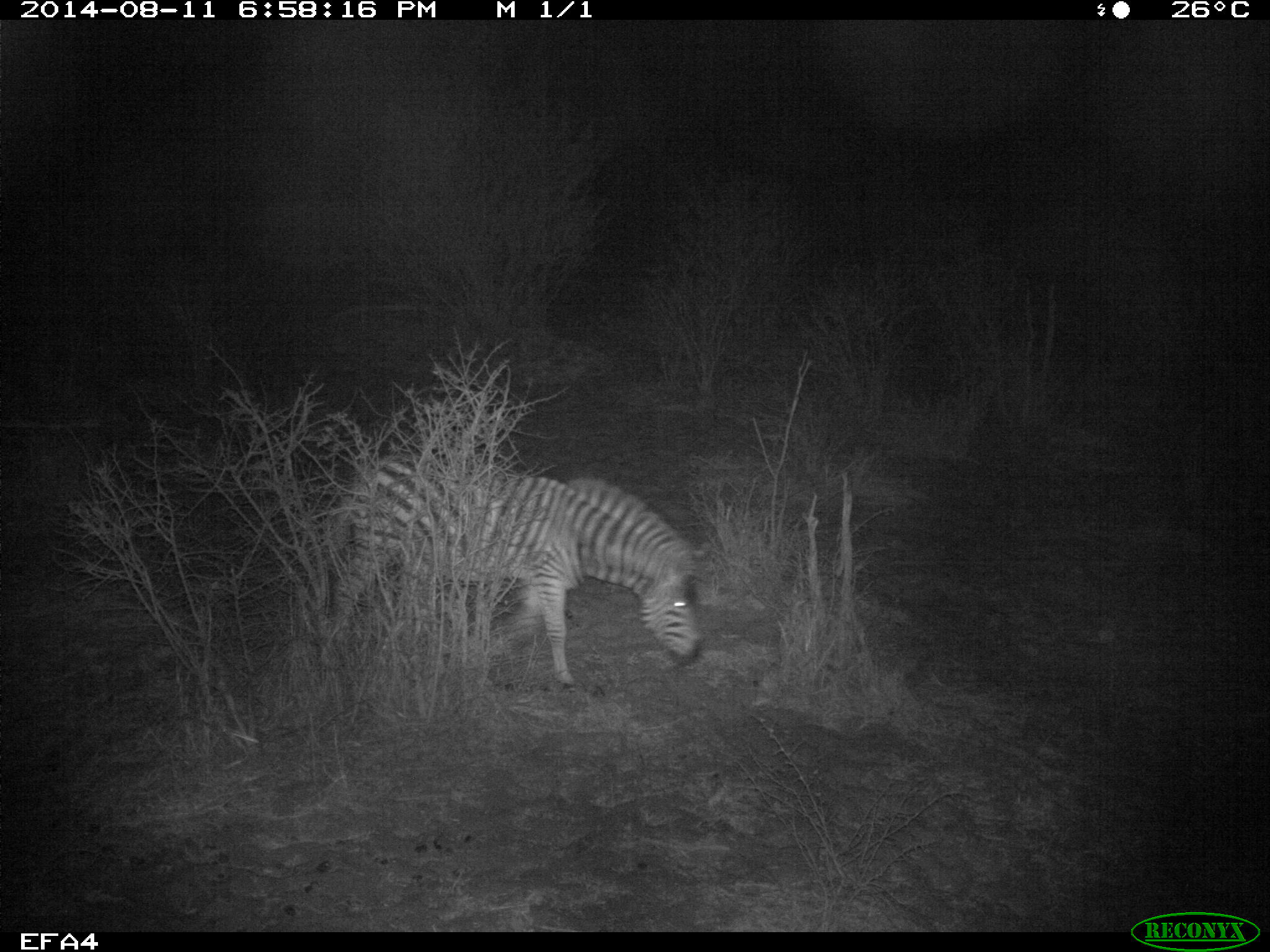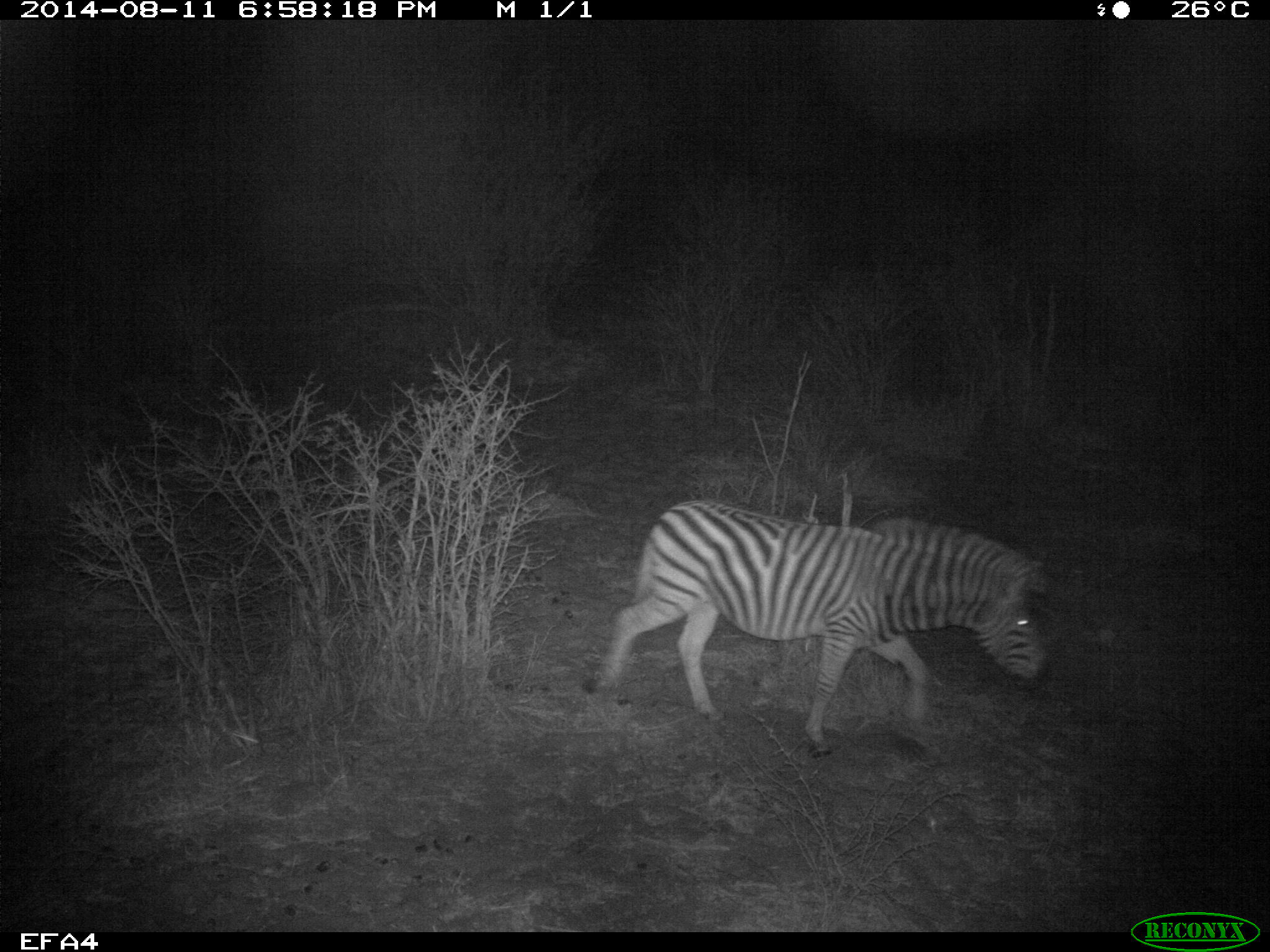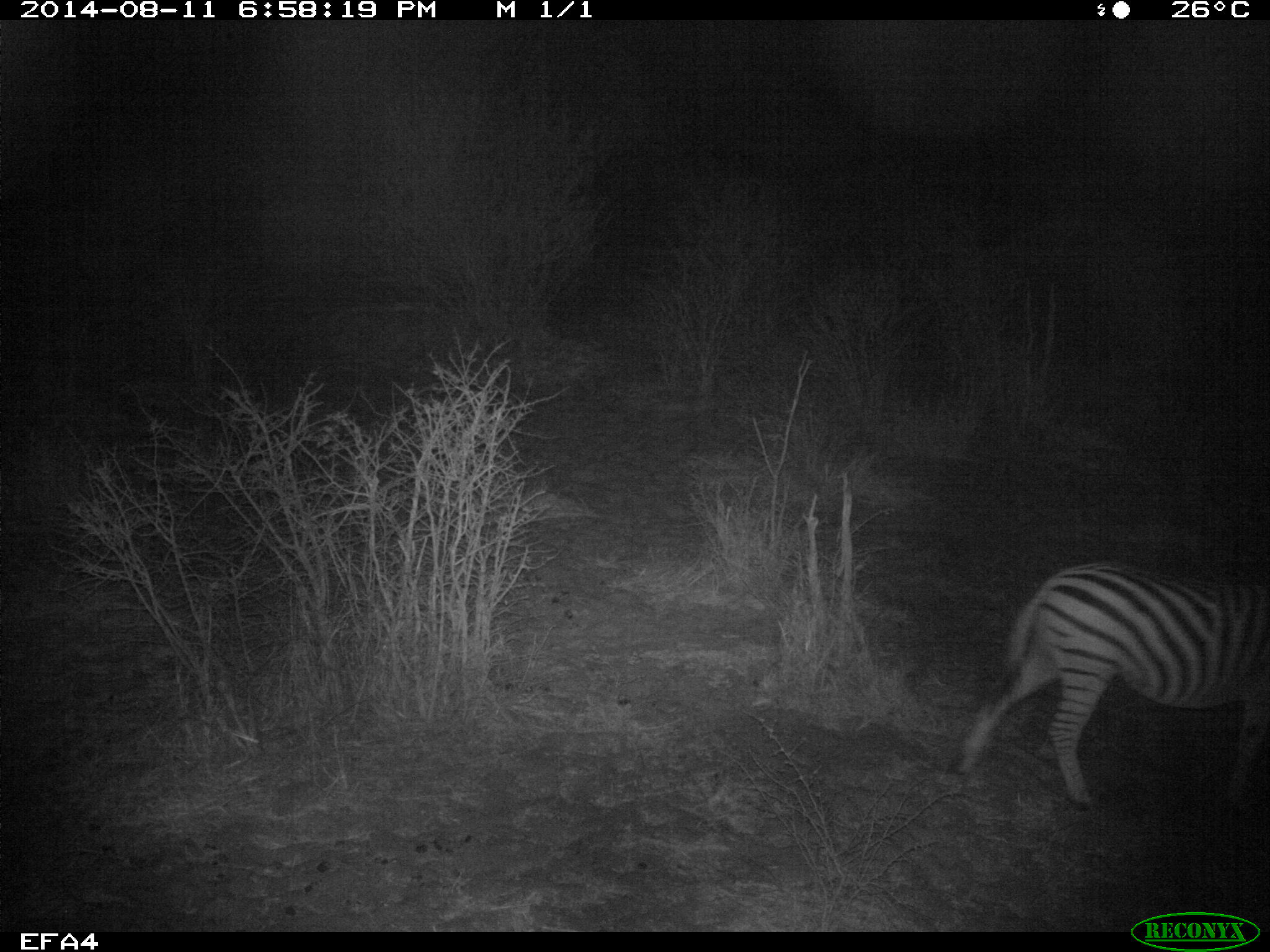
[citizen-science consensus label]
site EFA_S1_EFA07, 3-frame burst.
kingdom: Animalia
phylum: Chordata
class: Mammalia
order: Perissodactyla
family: Equidae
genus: Equus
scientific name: Equus quagga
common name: plains zebra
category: zebraplains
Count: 1.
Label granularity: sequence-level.